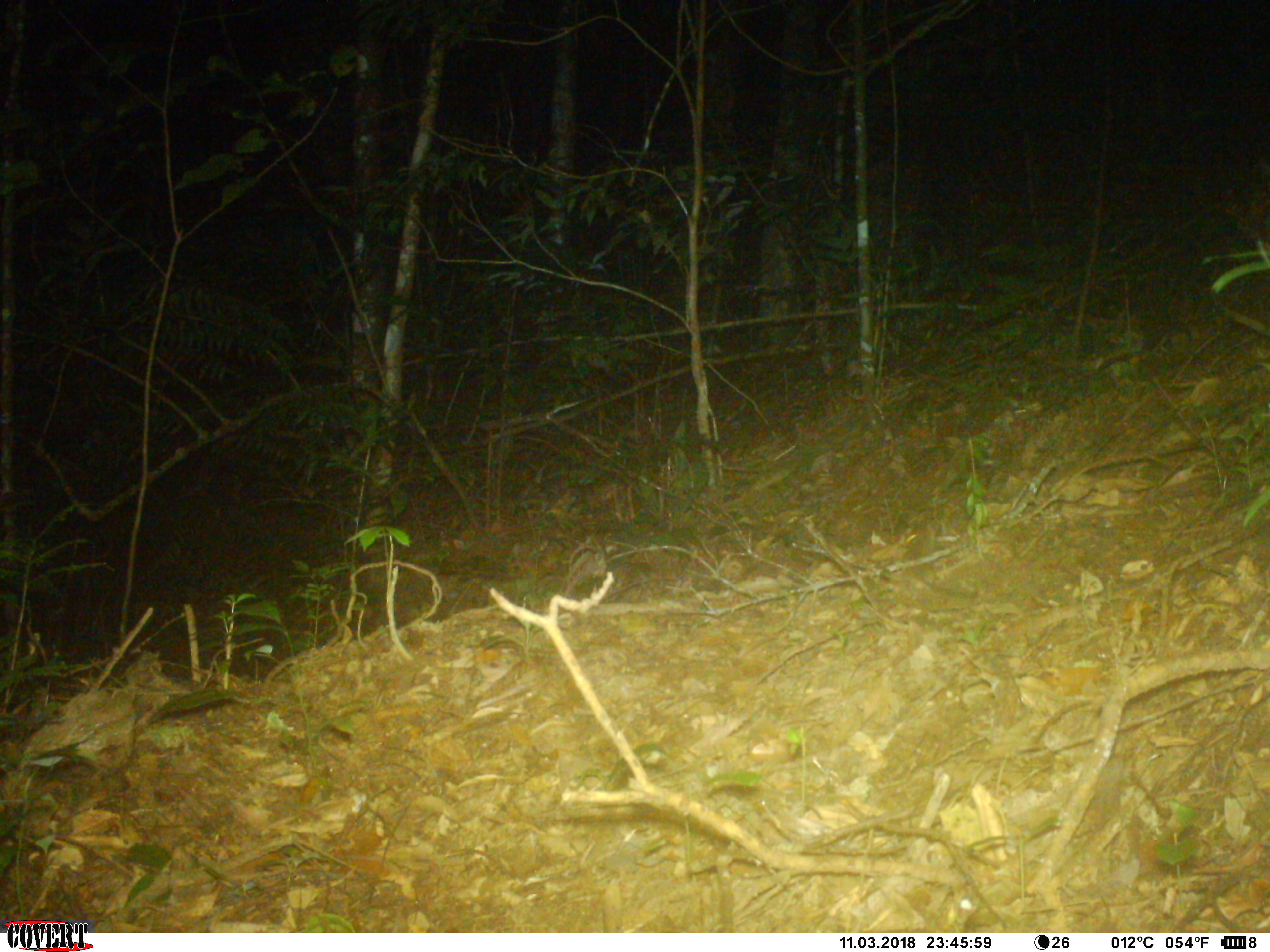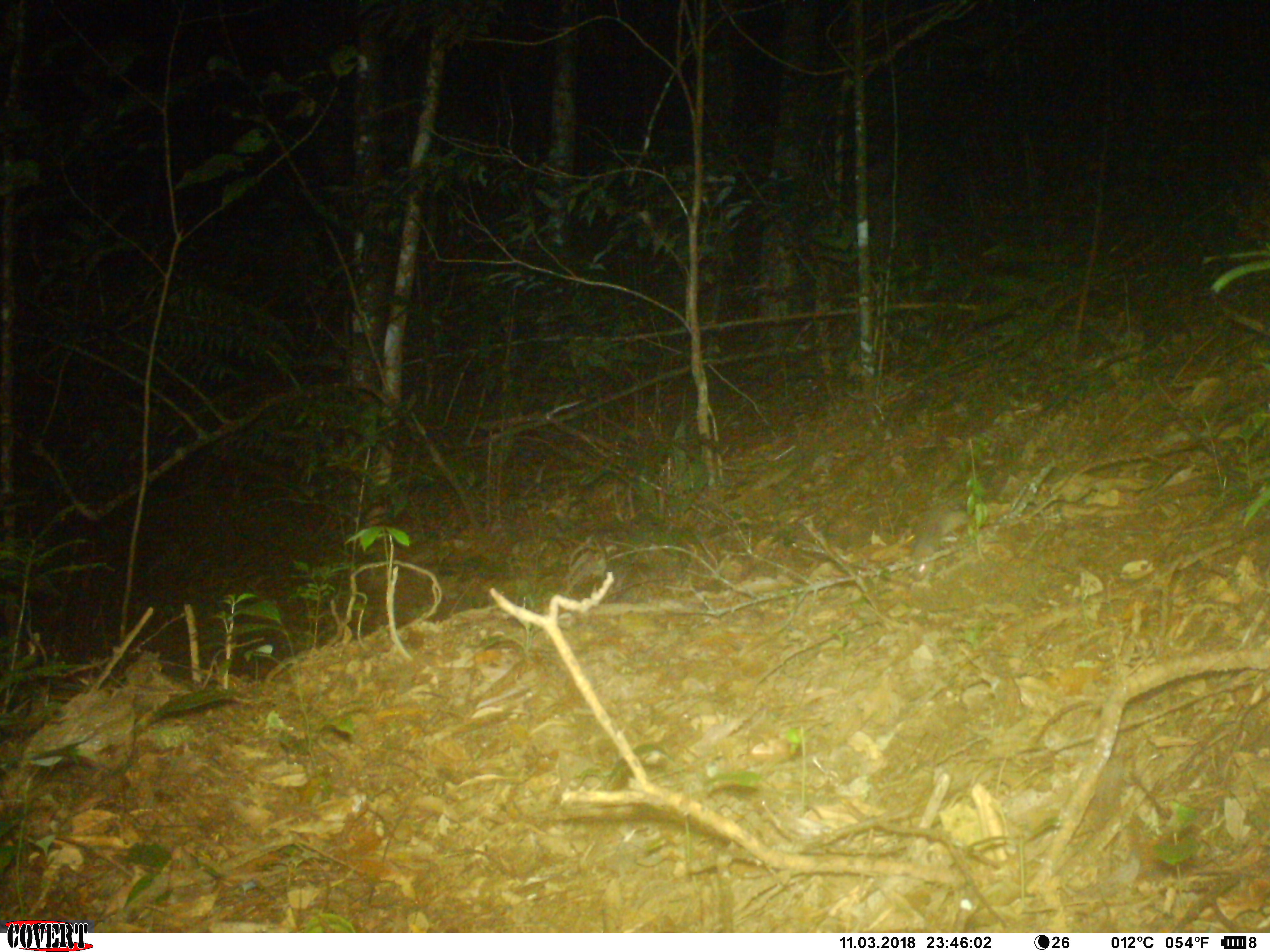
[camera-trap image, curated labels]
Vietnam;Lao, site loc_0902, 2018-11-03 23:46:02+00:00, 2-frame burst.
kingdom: Animalia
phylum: Chordata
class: Mammalia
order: Rodentia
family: Muridae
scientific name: Muridae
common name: old-world mice and rats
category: unidentified murid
Unidentified murid (old-world mice and rats) (Muridae). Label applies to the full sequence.